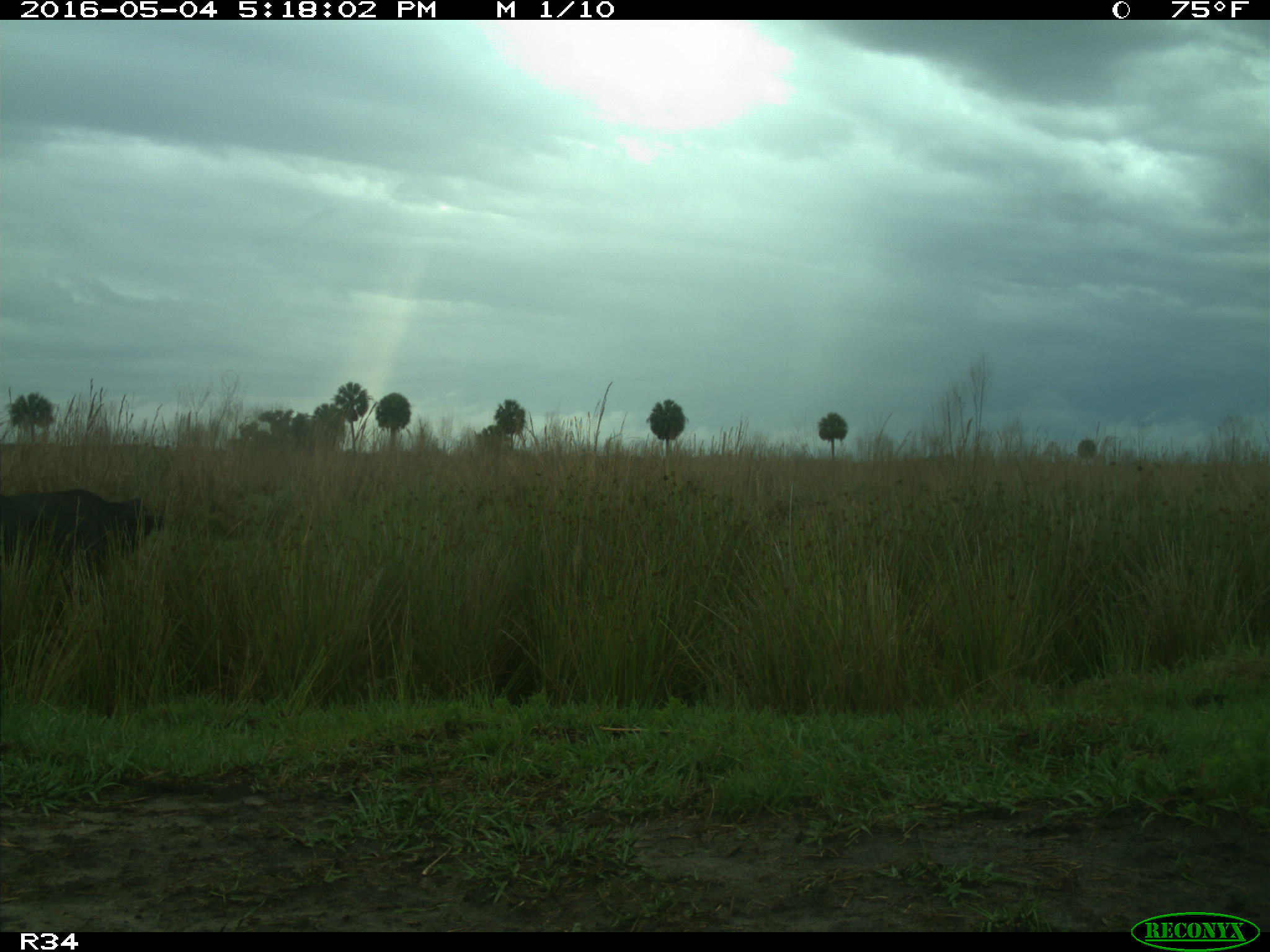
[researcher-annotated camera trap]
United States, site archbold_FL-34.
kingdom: Animalia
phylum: Chordata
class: Mammalia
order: Artiodactyla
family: Bovidae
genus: Bos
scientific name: Bos taurus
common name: domestic cow